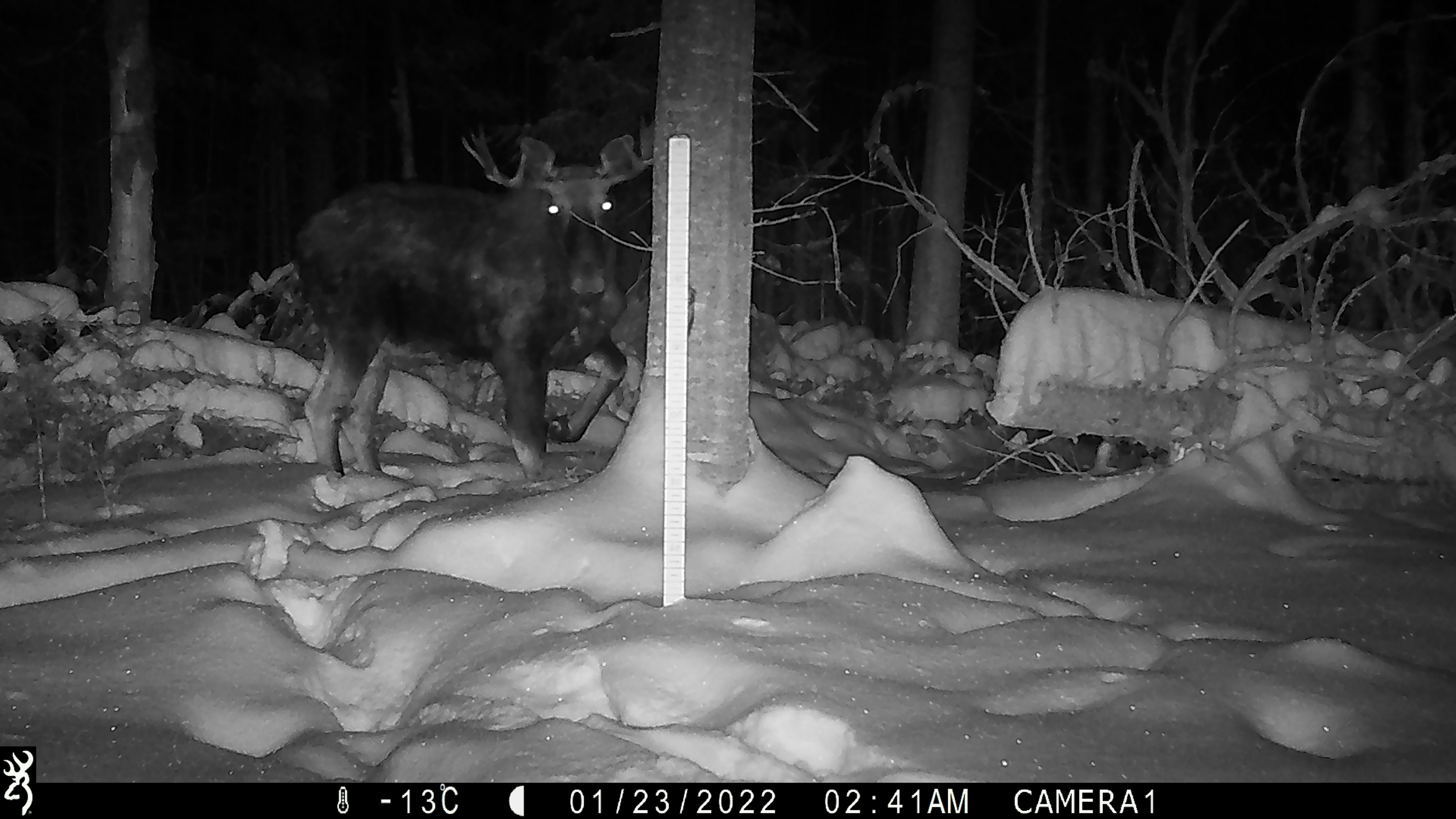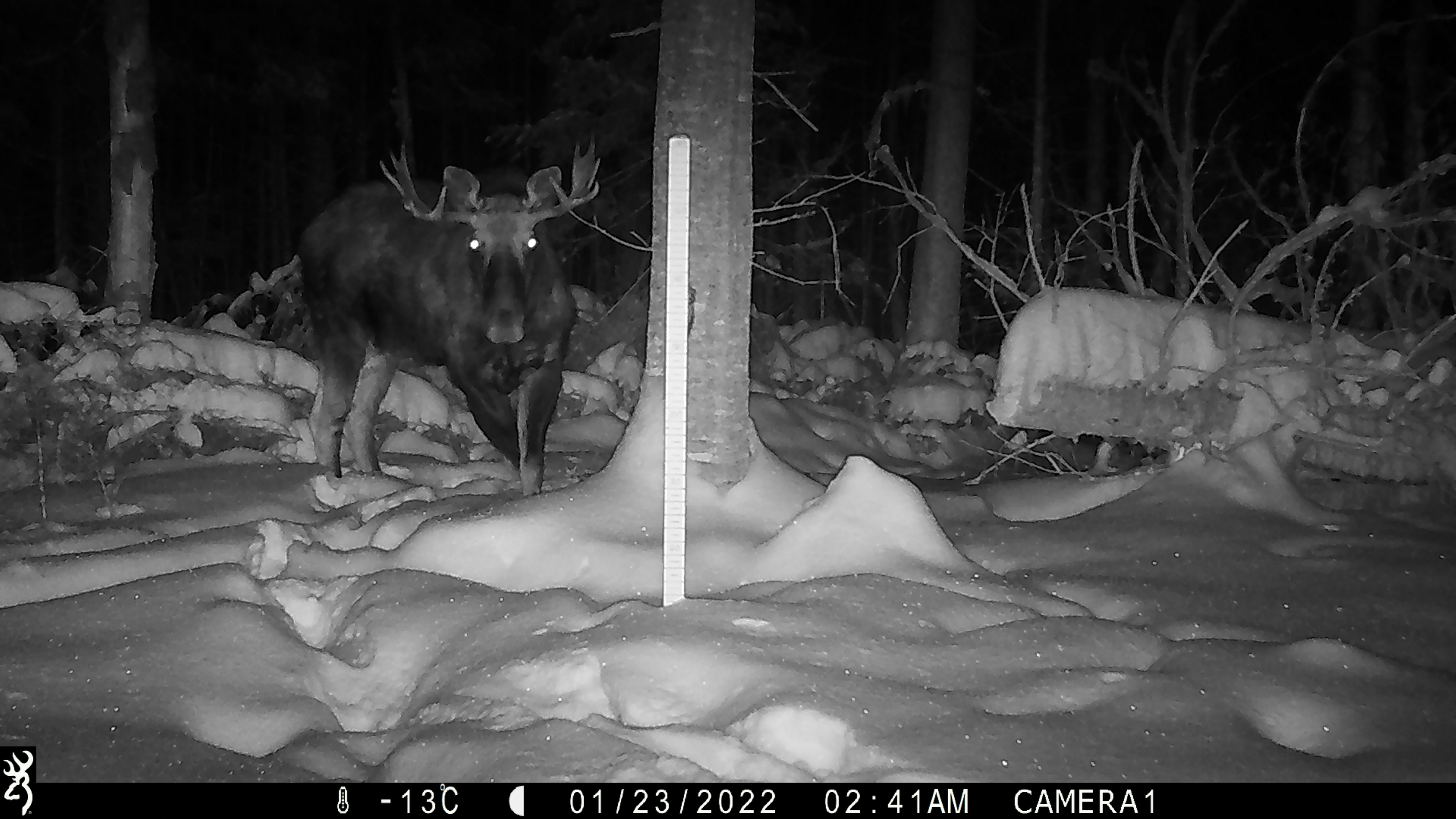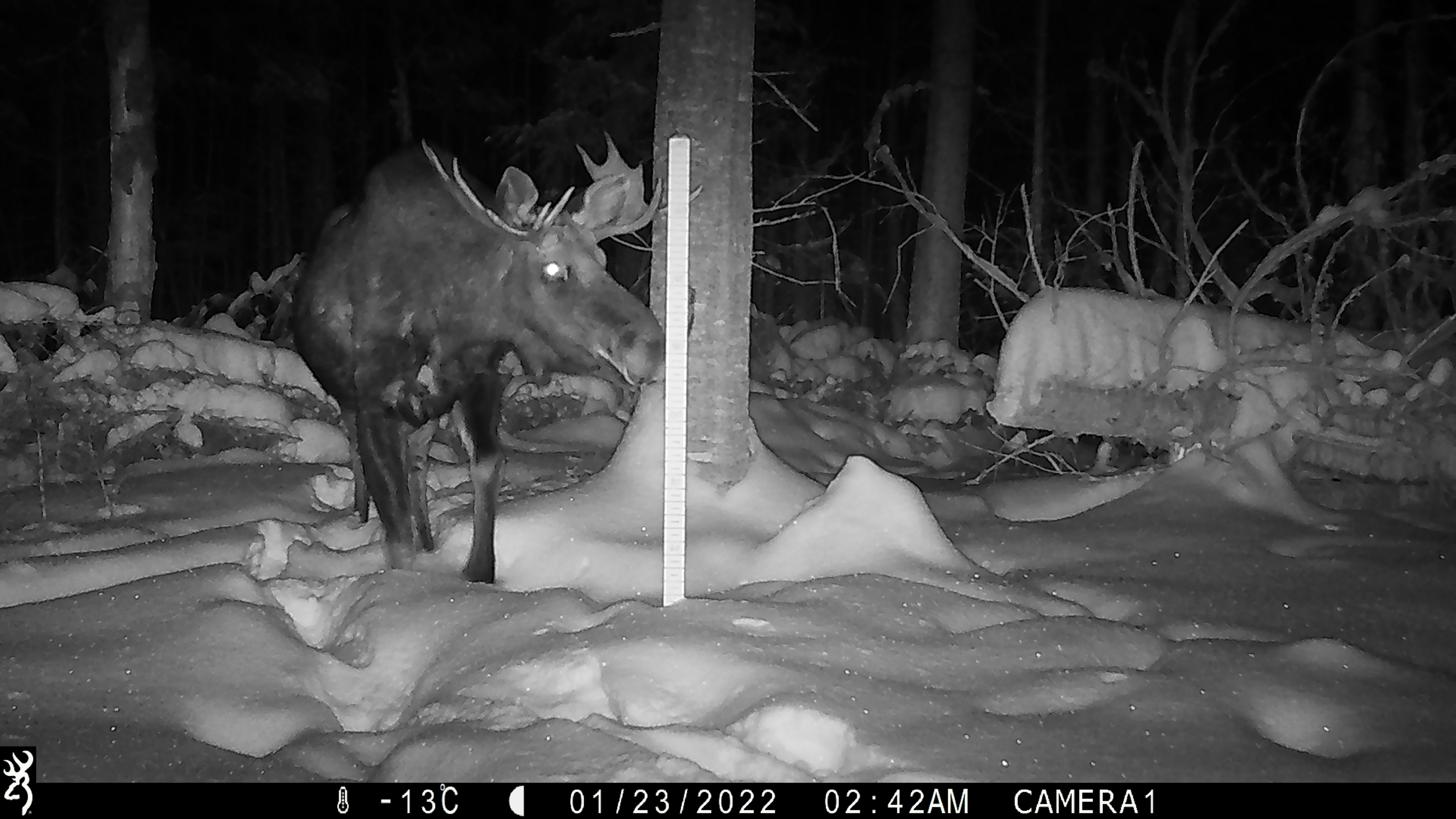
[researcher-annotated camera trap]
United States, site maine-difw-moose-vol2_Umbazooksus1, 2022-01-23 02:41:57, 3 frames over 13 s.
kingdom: Animalia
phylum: Chordata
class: Mammalia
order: Artiodactyla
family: Cervidae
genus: Alces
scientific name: Alces alces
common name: moose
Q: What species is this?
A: Moose (Alces alces).